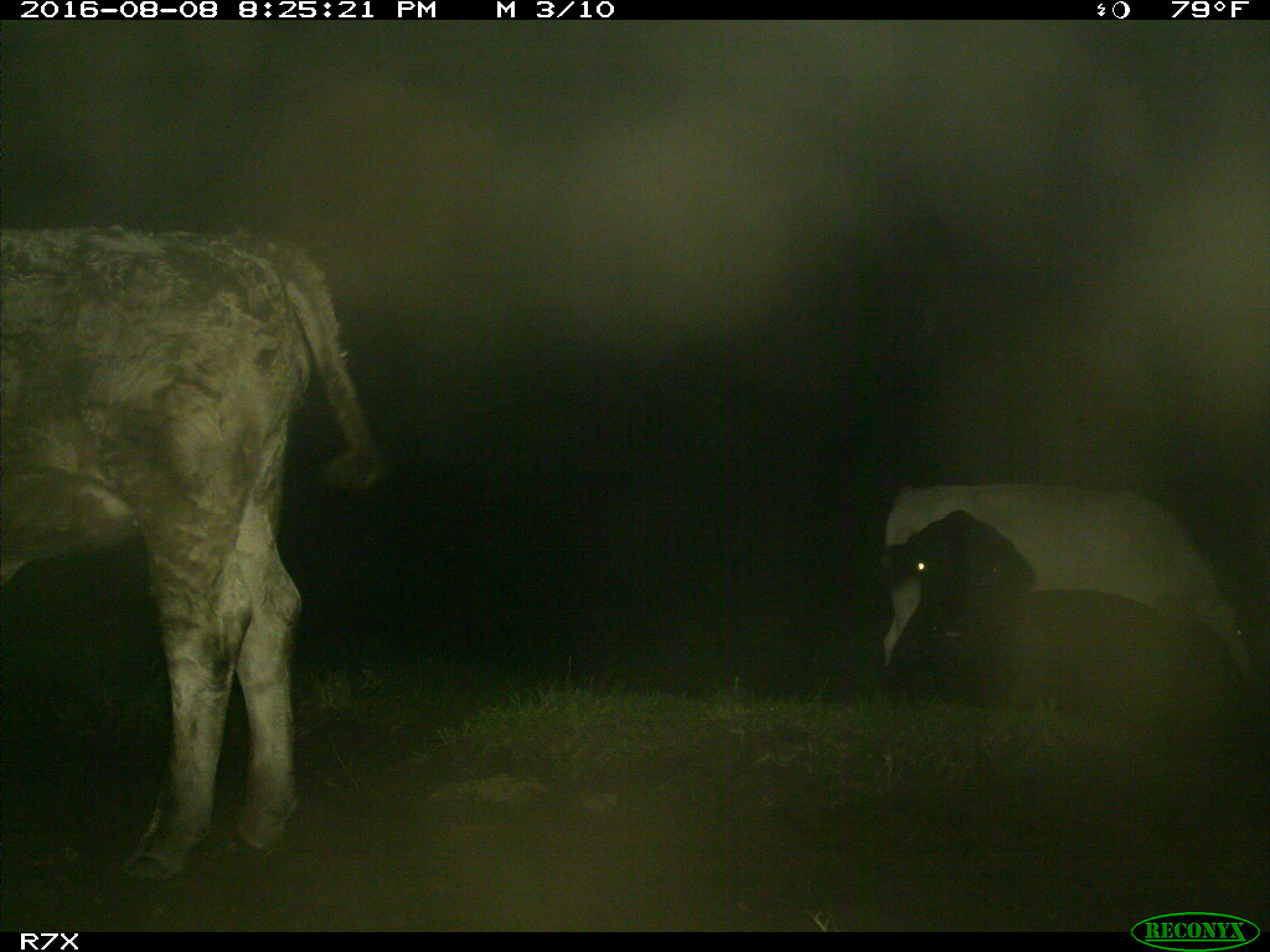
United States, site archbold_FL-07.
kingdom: Animalia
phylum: Chordata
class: Mammalia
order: Artiodactyla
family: Bovidae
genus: Bos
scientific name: Bos taurus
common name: domestic cow